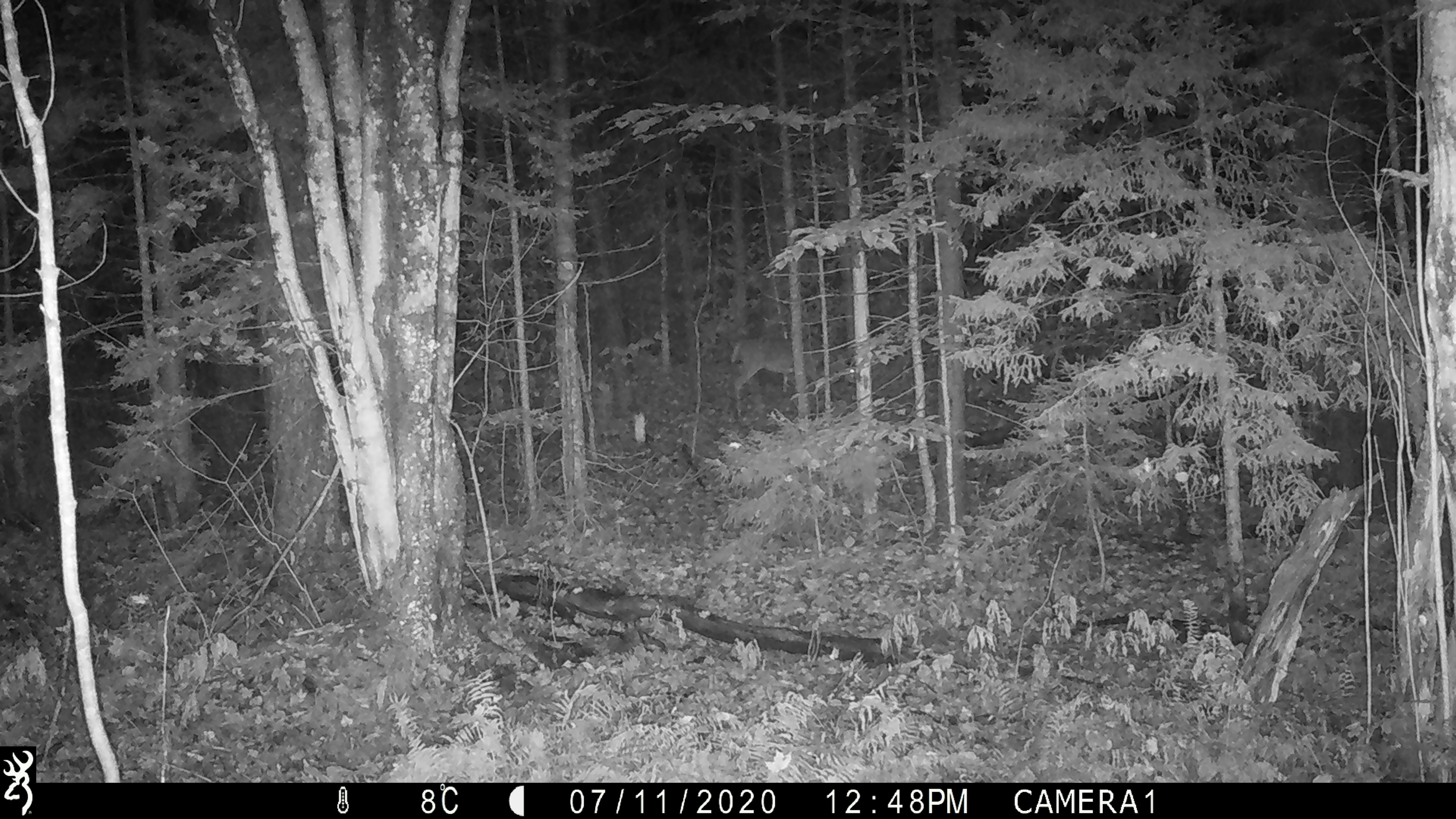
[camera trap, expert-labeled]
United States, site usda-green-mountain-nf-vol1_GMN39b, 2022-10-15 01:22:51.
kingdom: Animalia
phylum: Chordata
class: Mammalia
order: Artiodactyla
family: Cervidae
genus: Odocoileus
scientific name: Odocoileus virginianus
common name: white-tailed deer